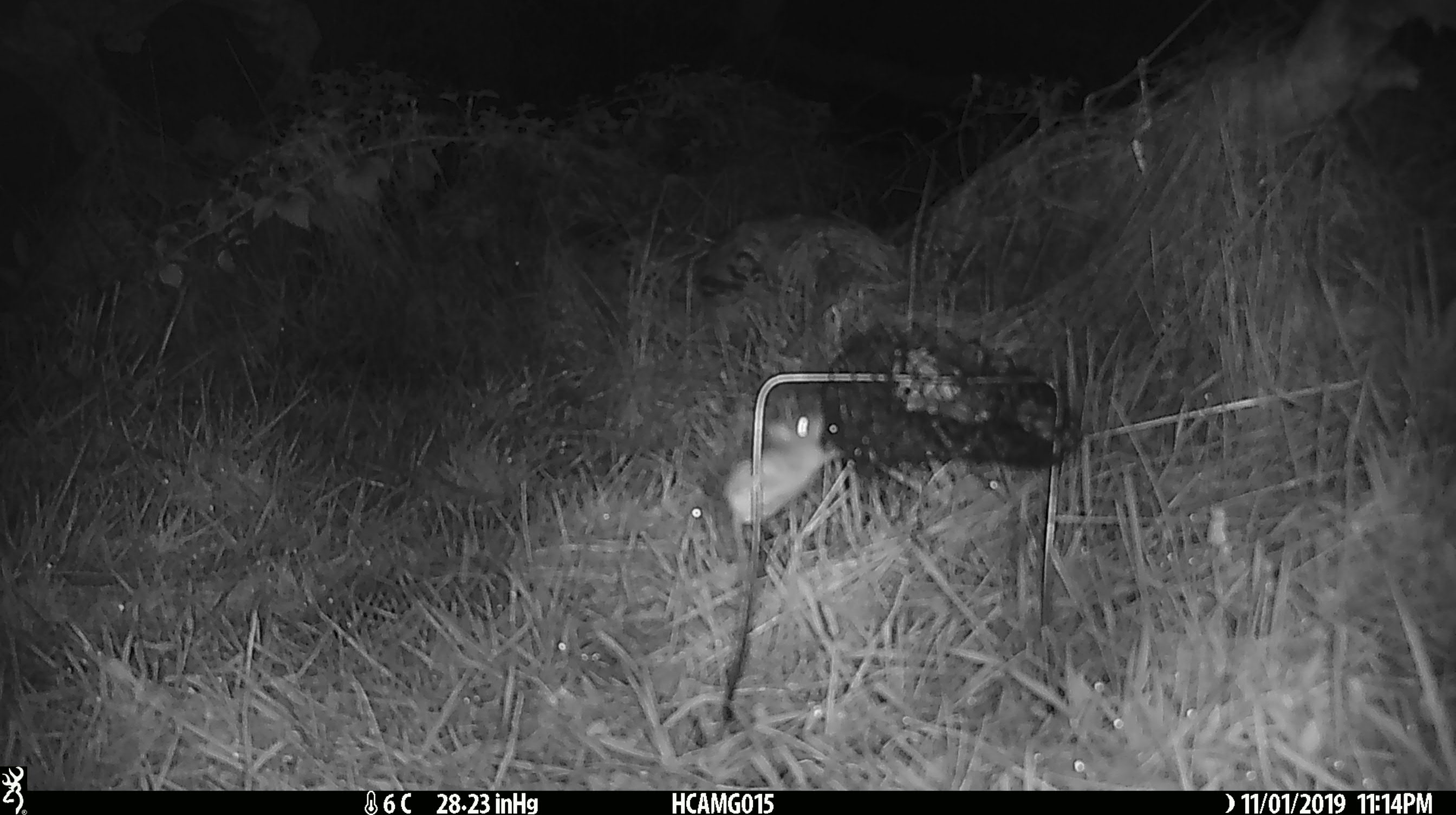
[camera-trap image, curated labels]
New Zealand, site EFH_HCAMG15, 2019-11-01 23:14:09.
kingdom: Animalia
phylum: Chordata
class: Mammalia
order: Rodentia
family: Muridae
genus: Mus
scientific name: Mus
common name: mouse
Mouse (Mus).